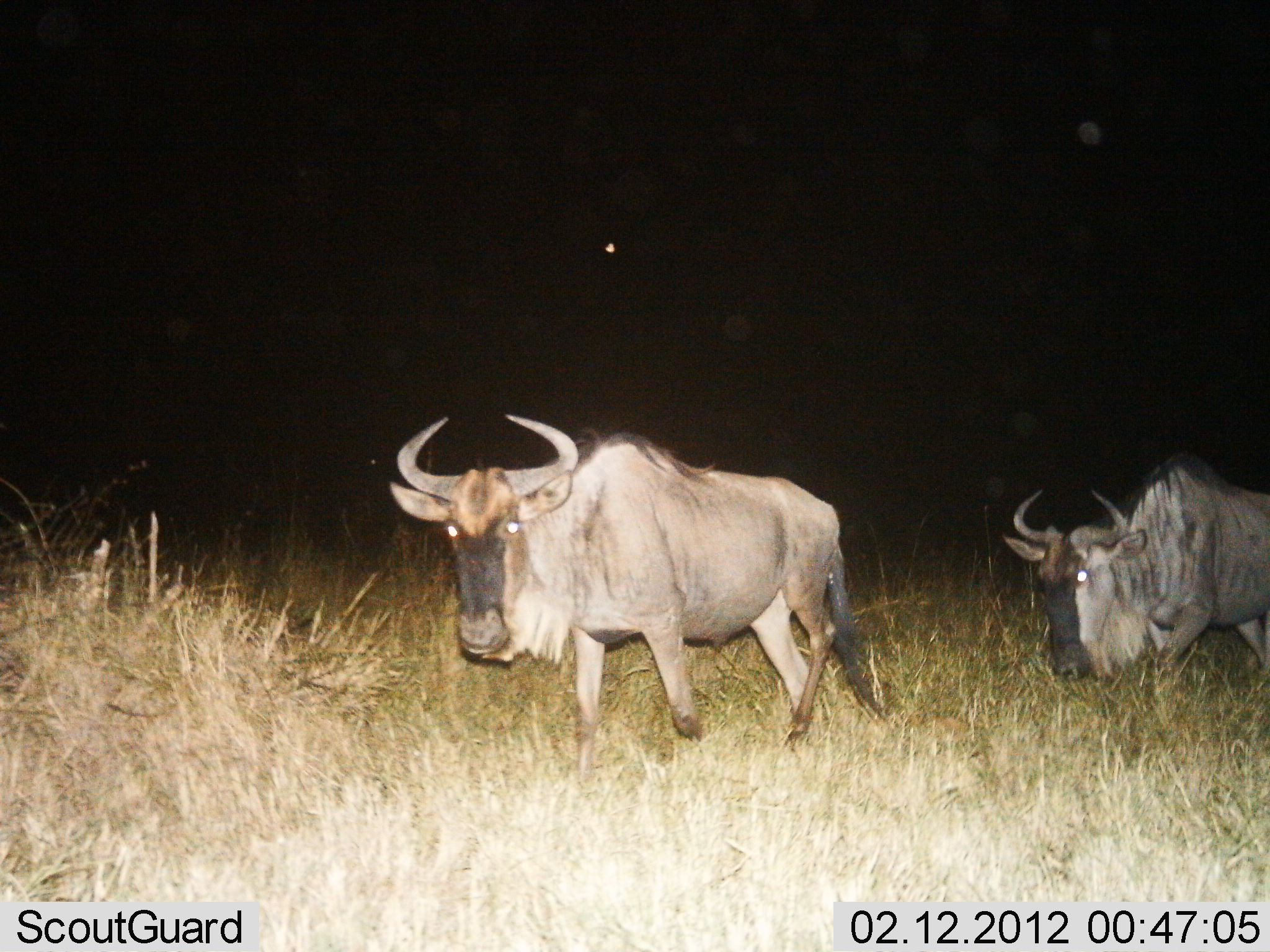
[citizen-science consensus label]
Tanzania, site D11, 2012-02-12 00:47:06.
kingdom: Animalia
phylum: Chordata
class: Mammalia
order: Artiodactyla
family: Bovidae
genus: Connochaetes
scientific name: Connochaetes taurinus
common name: blue wildebeest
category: wildebeest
Wildebeest (blue wildebeest) (Connochaetes taurinus), count 2. Behavior (volunteer vote fractions): standing 20%, resting 0%, moving 75%, interacting 5%. Young present (vote fraction): 0%. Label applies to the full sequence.